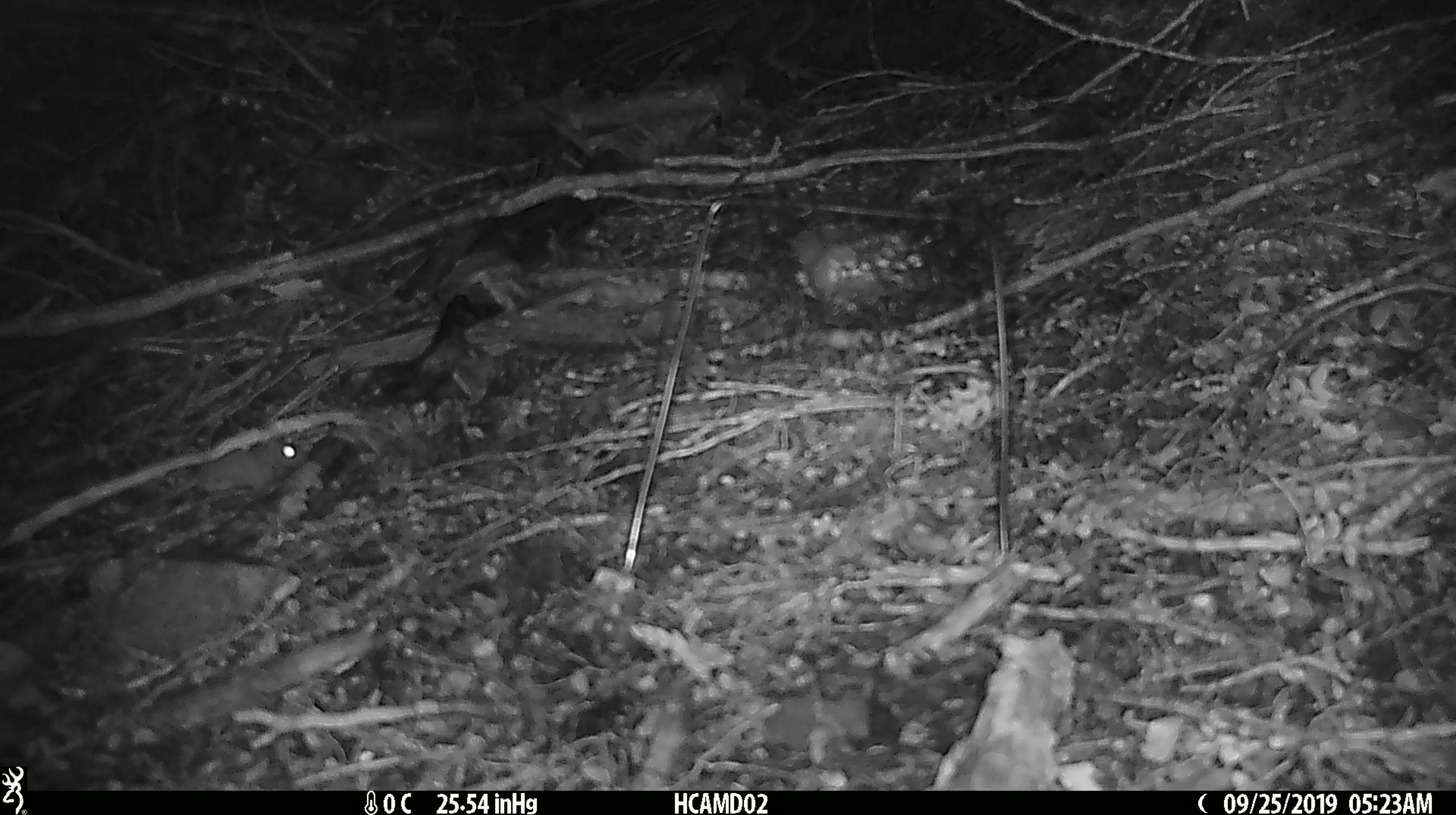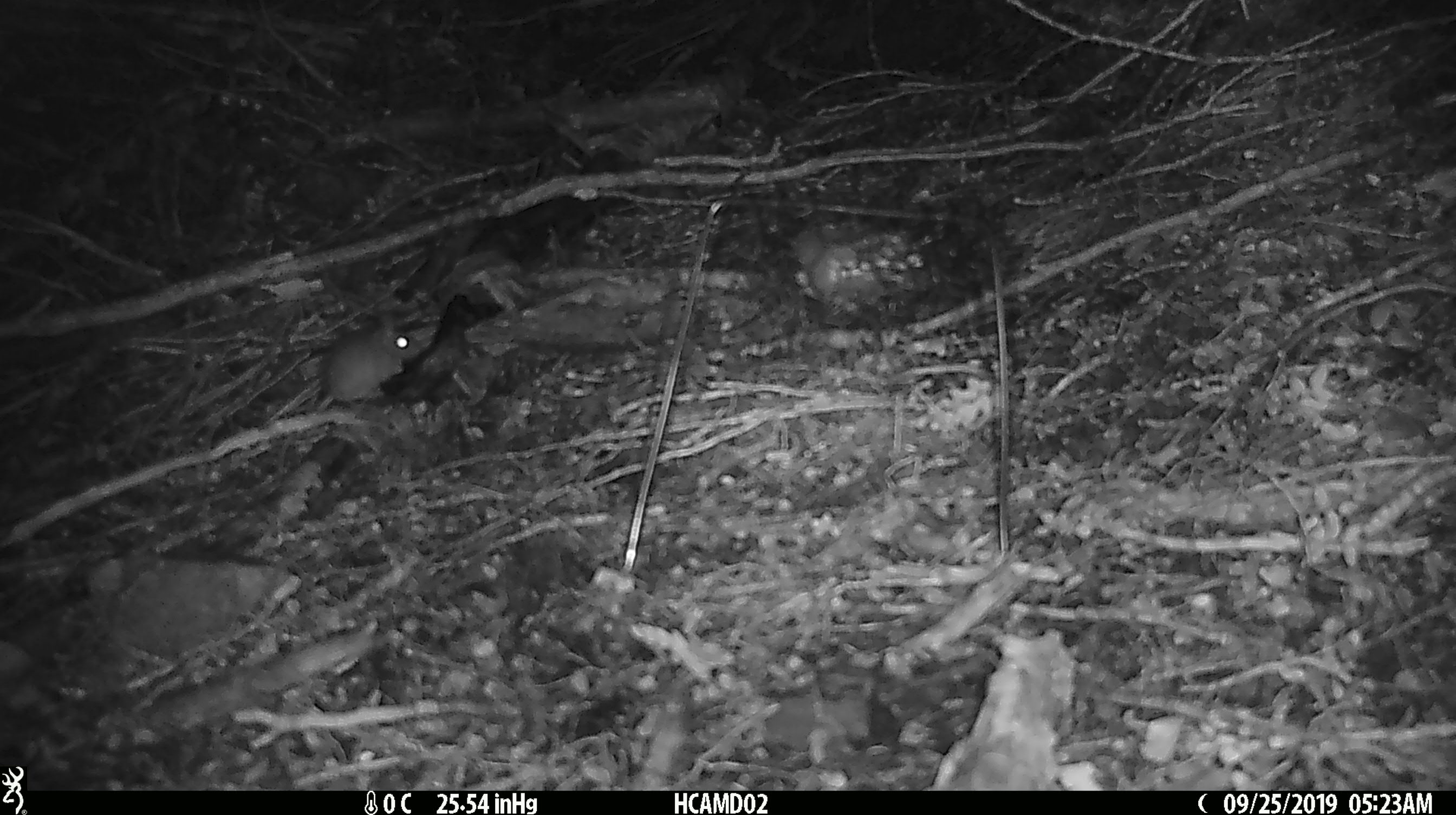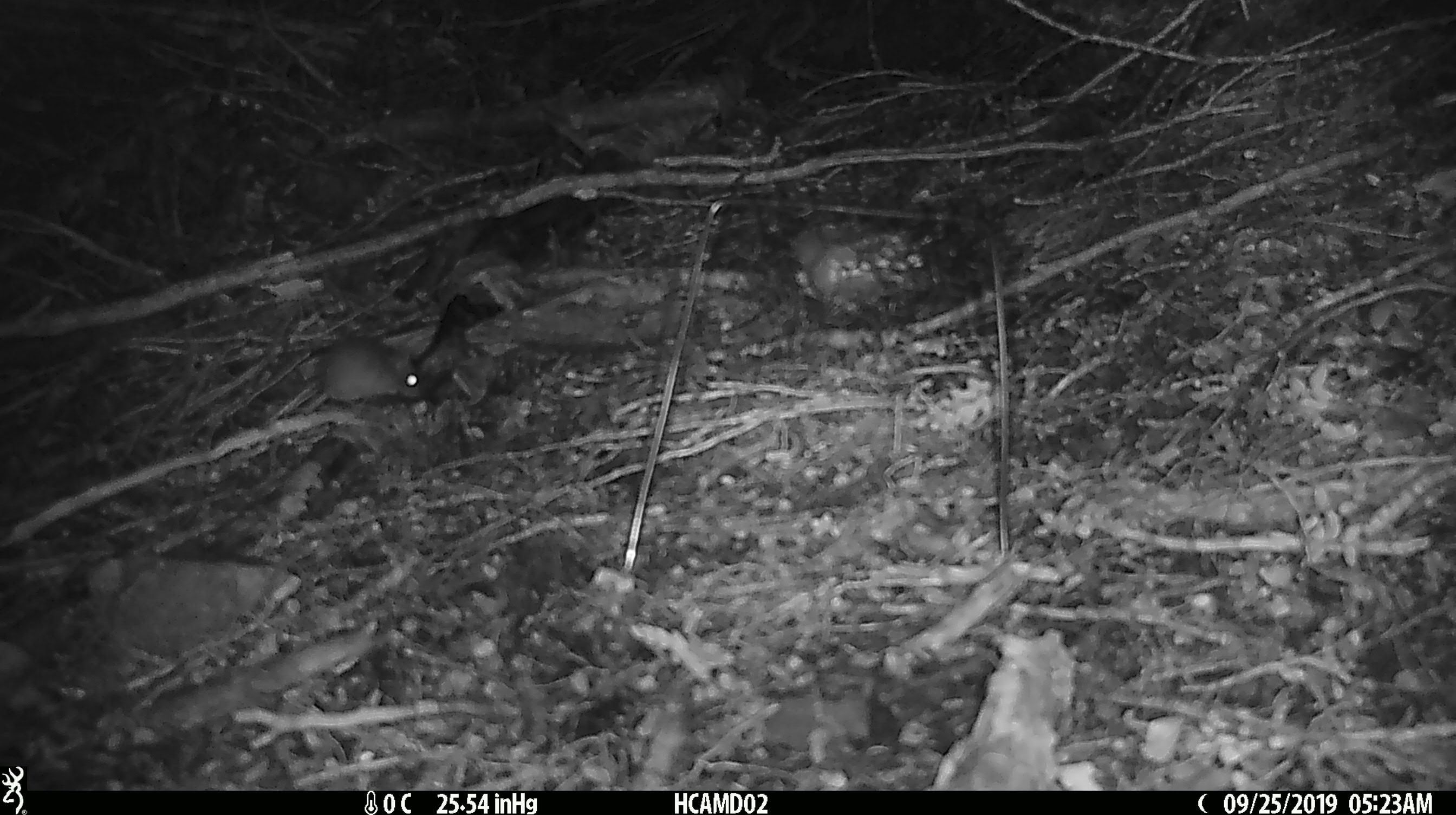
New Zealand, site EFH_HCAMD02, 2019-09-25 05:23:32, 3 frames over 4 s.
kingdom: Animalia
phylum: Chordata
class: Mammalia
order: Rodentia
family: Muridae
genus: Mus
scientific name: Mus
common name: mouse